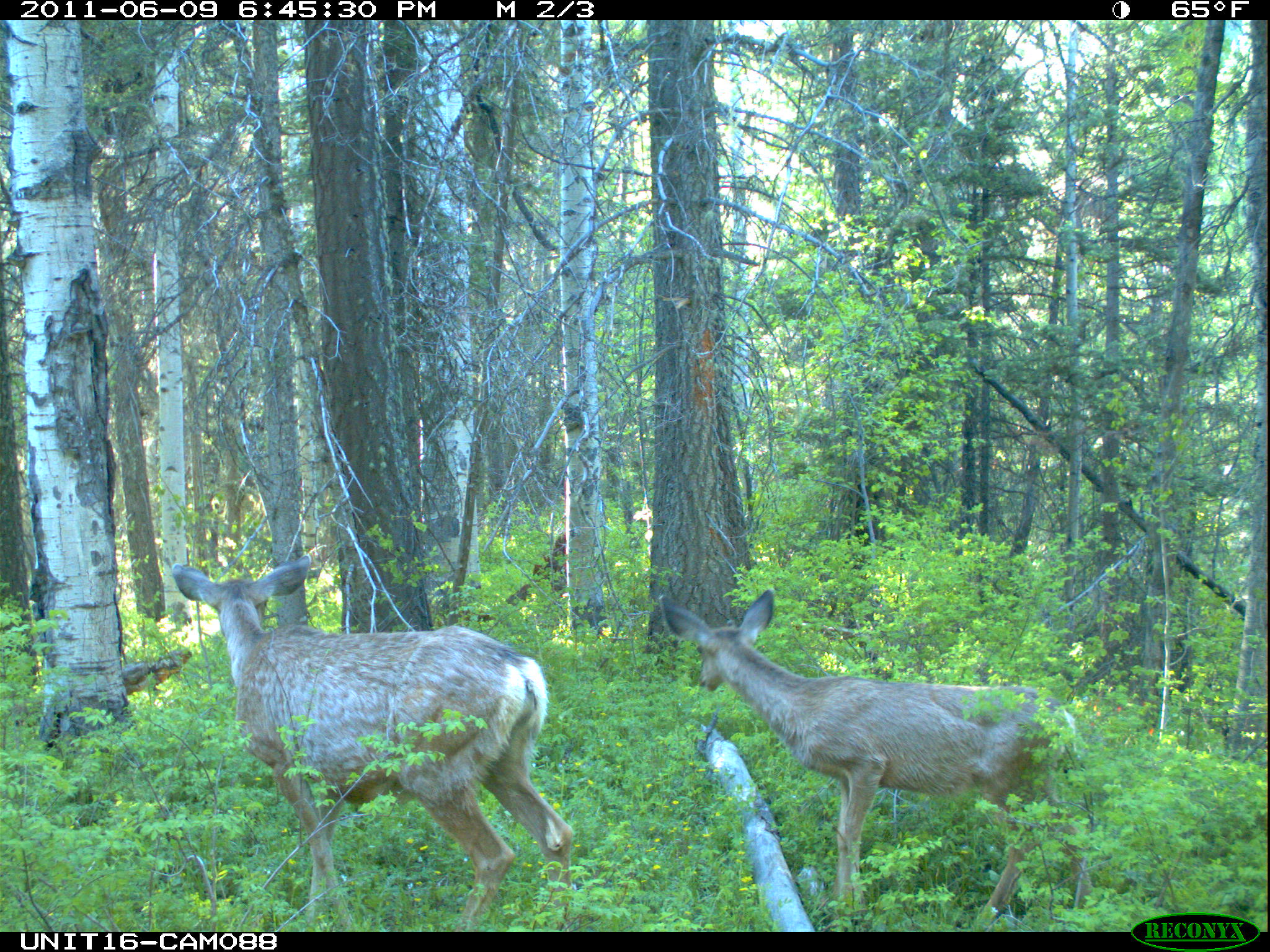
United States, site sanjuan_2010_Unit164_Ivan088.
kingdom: Animalia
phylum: Chordata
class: Mammalia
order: Artiodactyla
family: Cervidae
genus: Odocoileus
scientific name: Odocoileus hemionus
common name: mule deer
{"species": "Odocoileus hemionus (mule deer)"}